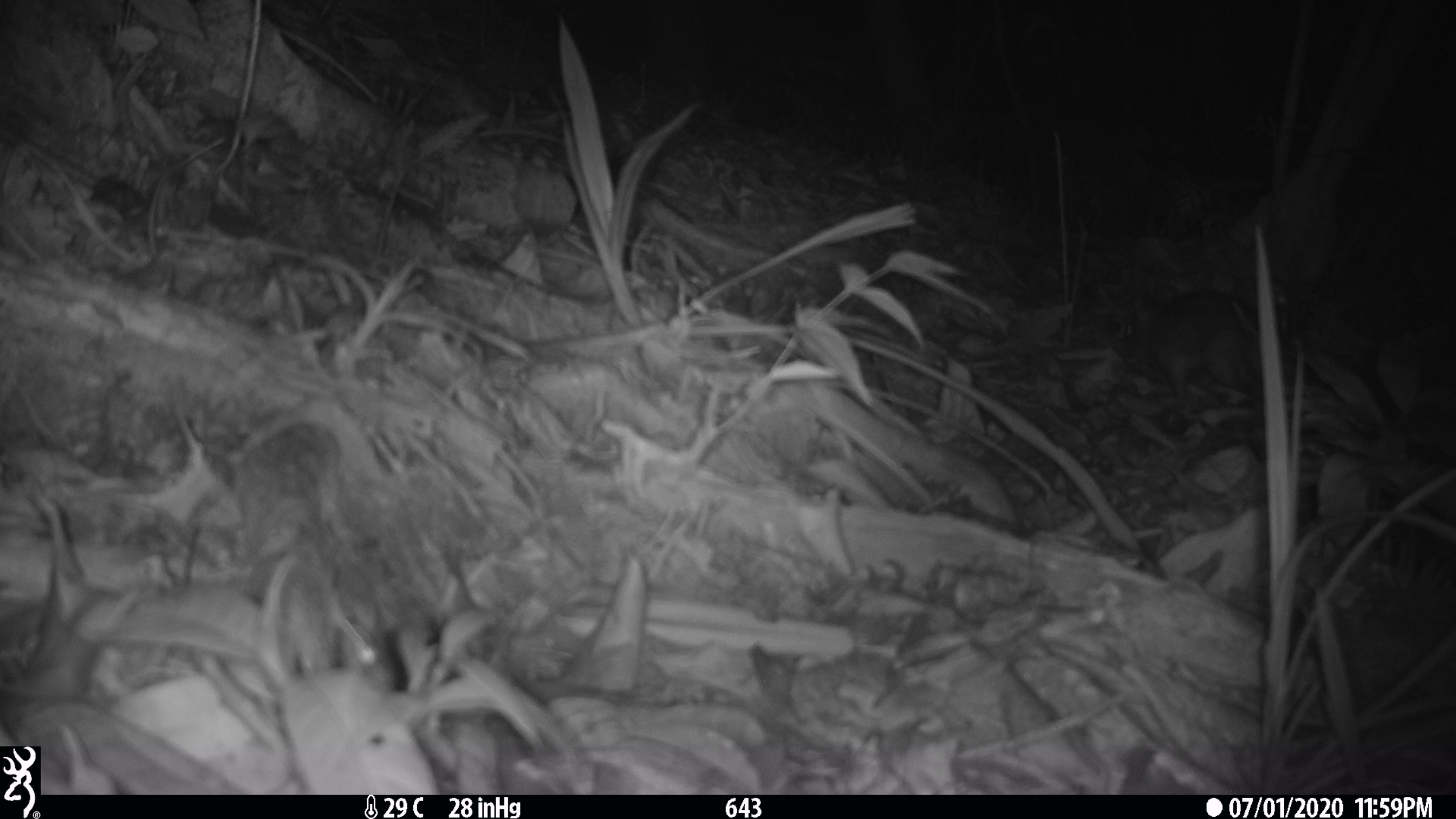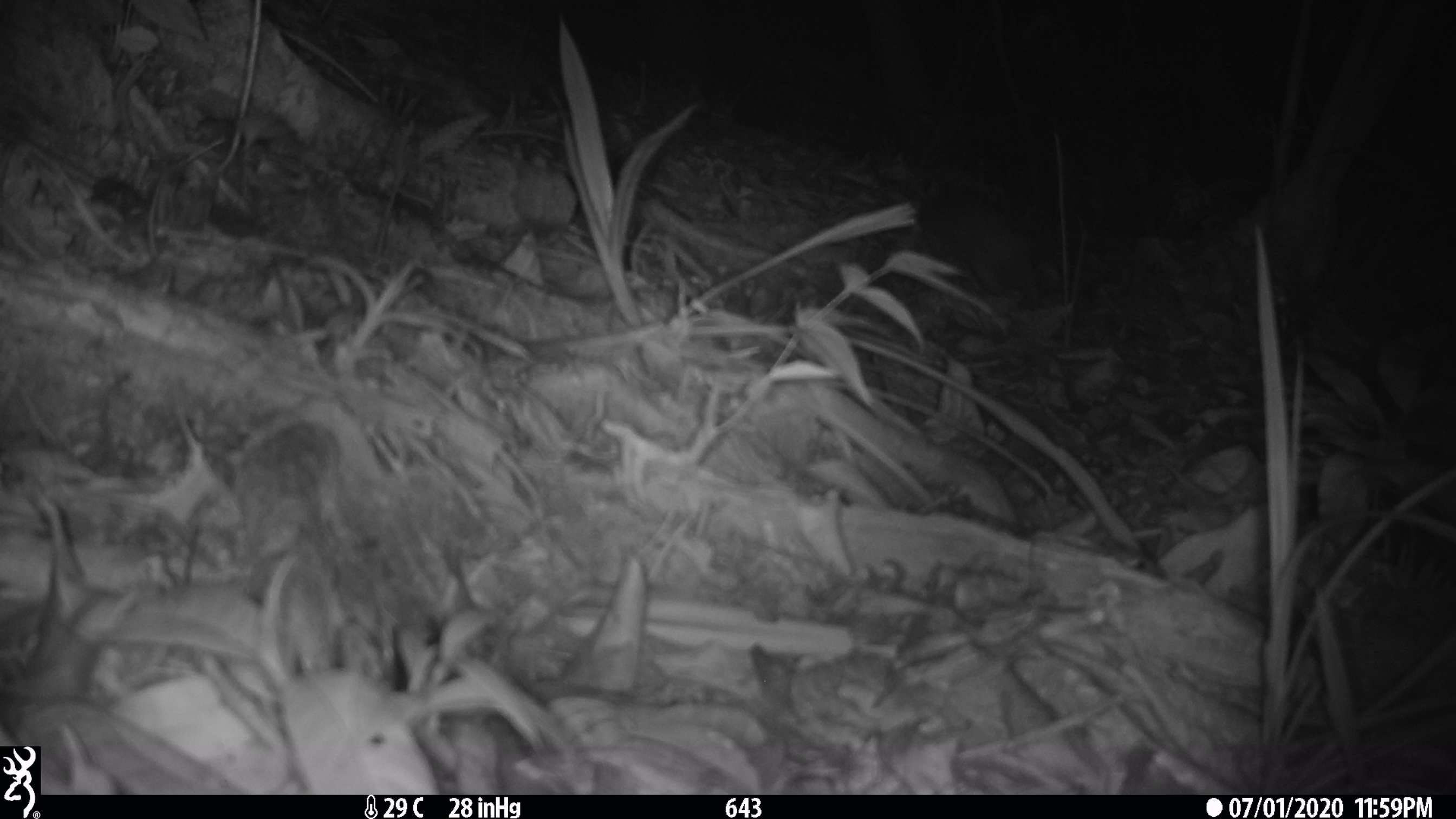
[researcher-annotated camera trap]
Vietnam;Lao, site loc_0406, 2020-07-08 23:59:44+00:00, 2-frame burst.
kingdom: Animalia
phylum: Chordata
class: Mammalia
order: Rodentia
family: Muridae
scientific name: Muridae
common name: old-world mice and rats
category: unidentified murid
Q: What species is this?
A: Unidentified murid (old-world mice and rats) (Muridae).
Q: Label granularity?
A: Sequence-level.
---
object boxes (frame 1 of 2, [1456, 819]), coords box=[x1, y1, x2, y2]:
unidentified murid: box=[1148, 287, 1273, 400]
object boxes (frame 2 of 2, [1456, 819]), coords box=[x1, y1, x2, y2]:
unidentified murid: box=[917, 186, 1041, 304]